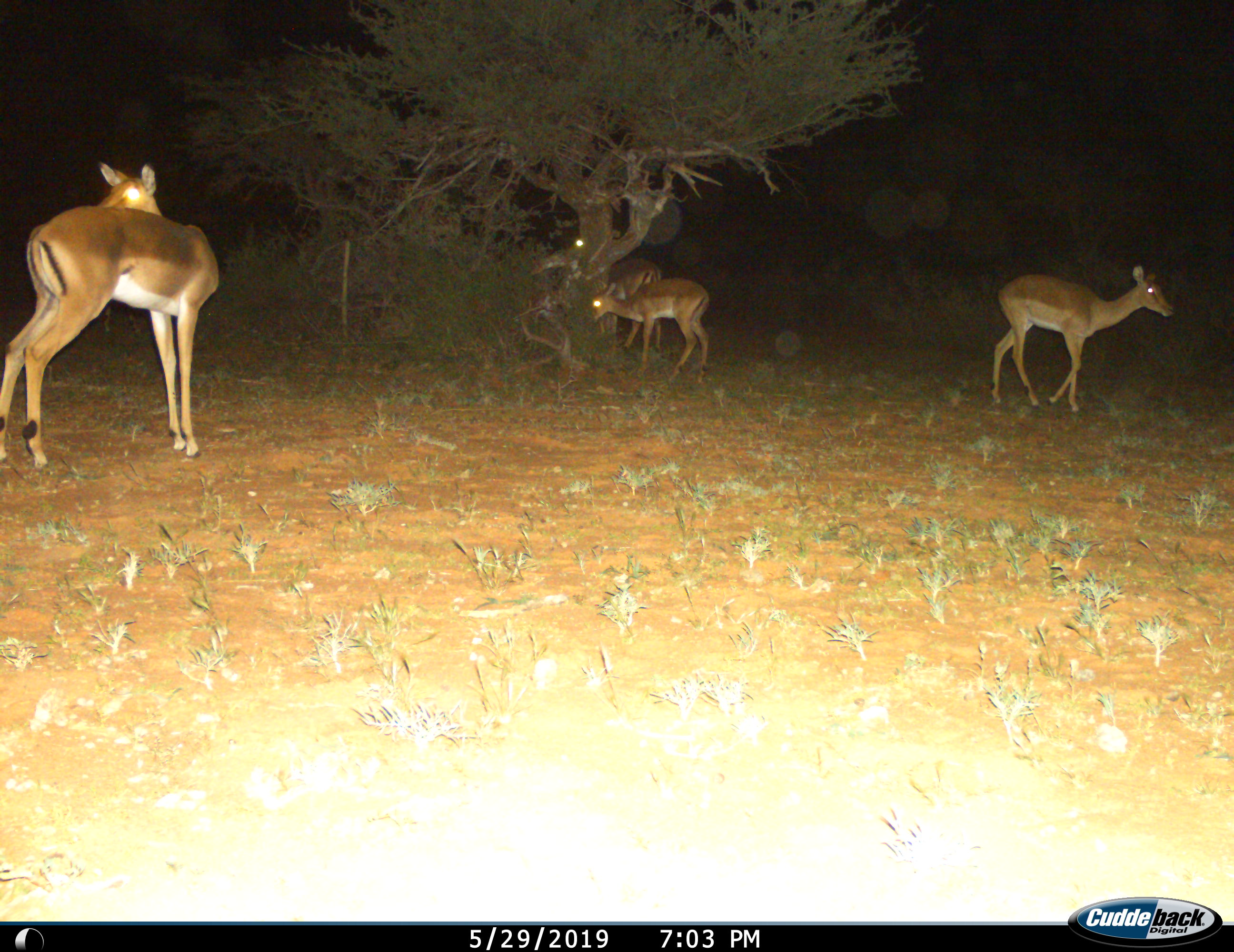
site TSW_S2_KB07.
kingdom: Animalia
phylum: Chordata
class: Mammalia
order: Artiodactyla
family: Bovidae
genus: Aepyceros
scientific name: Aepyceros melampus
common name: impala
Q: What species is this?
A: Impala (Aepyceros melampus).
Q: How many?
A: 4.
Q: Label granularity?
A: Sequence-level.